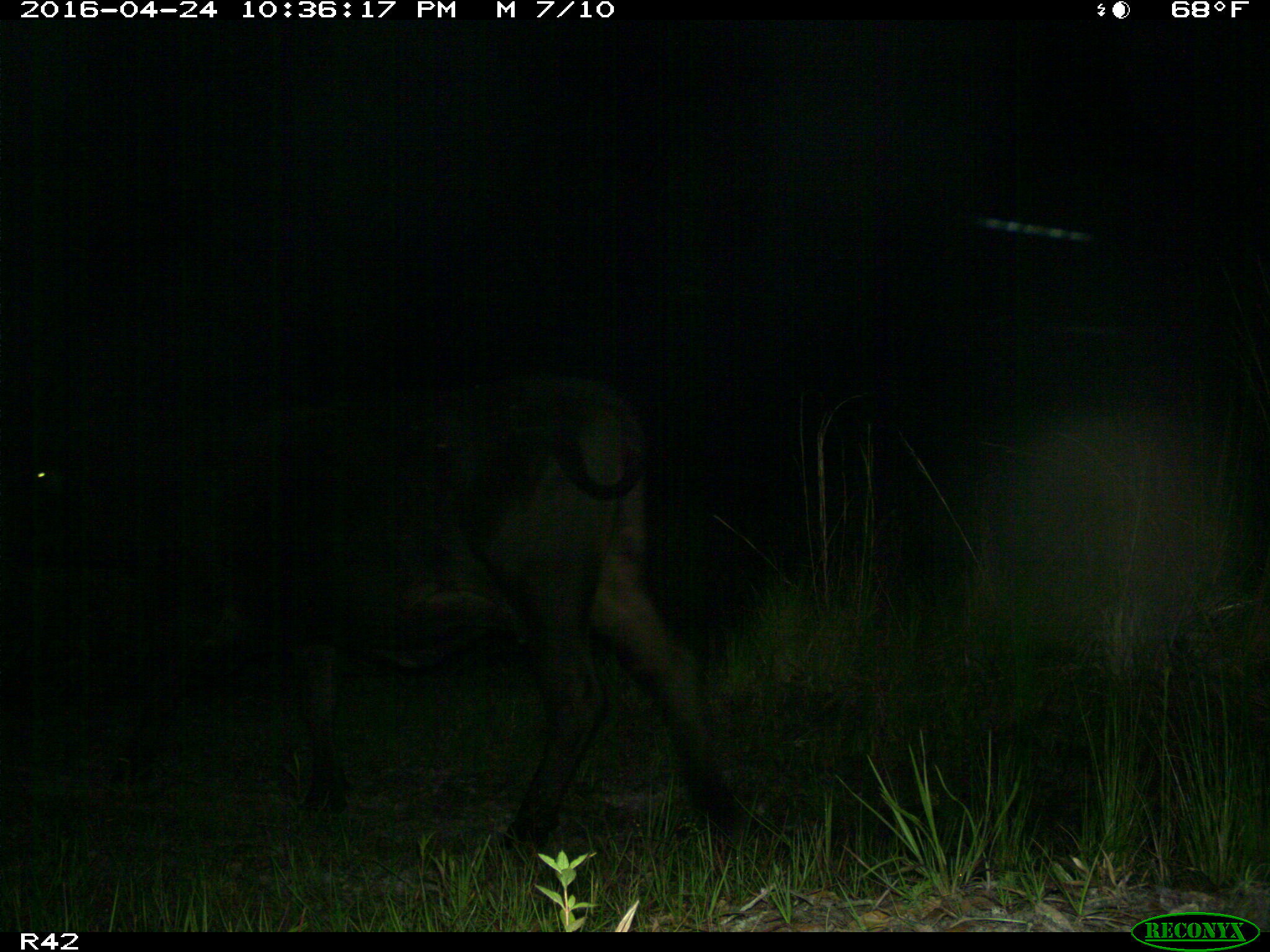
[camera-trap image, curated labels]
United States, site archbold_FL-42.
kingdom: Animalia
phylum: Chordata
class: Mammalia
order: Artiodactyla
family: Bovidae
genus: Bos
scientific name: Bos taurus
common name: domestic cow